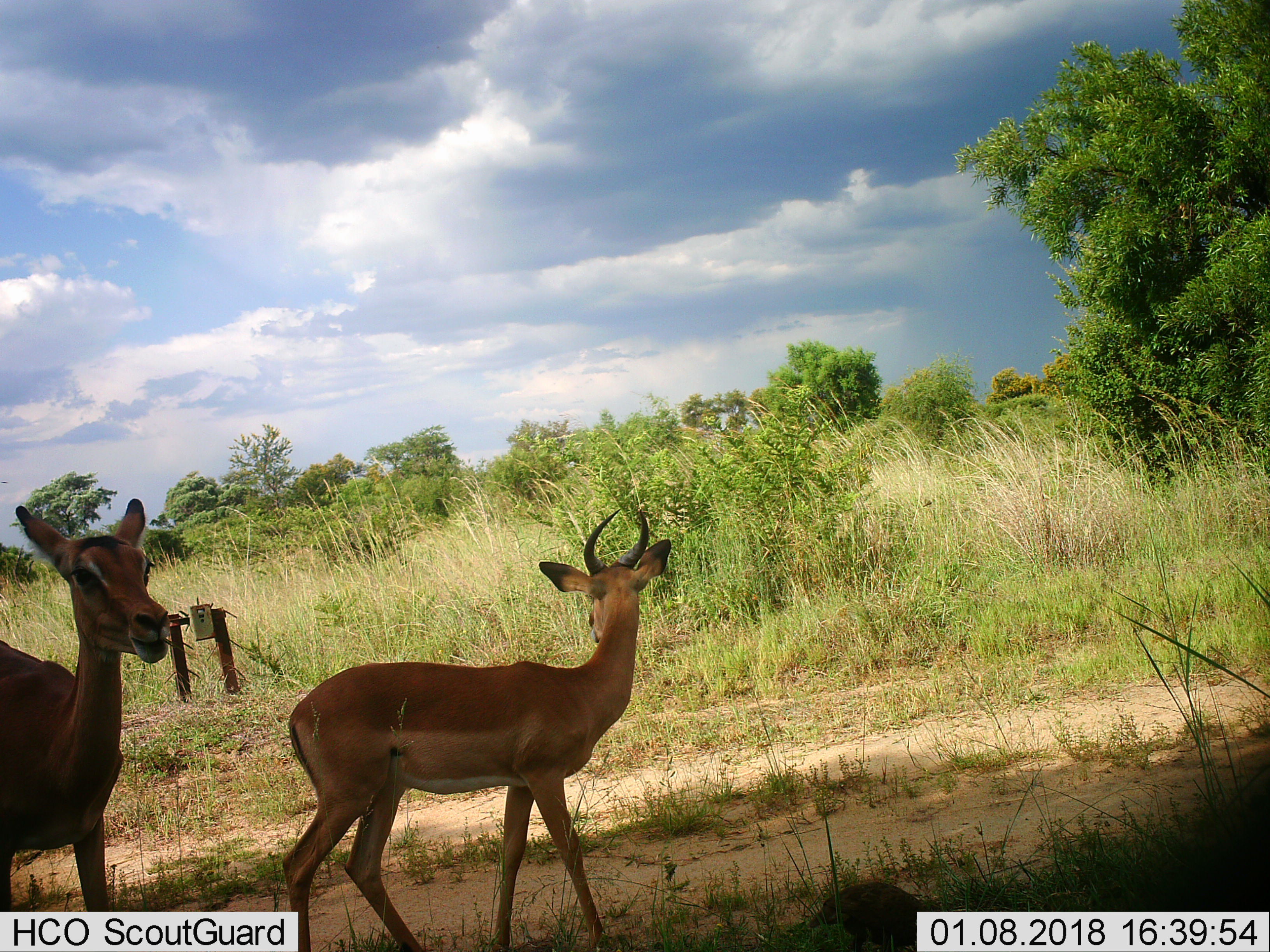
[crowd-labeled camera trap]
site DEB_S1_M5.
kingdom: Animalia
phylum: Chordata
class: Mammalia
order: Artiodactyla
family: Bovidae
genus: Aepyceros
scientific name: Aepyceros melampus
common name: impala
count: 2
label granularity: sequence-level